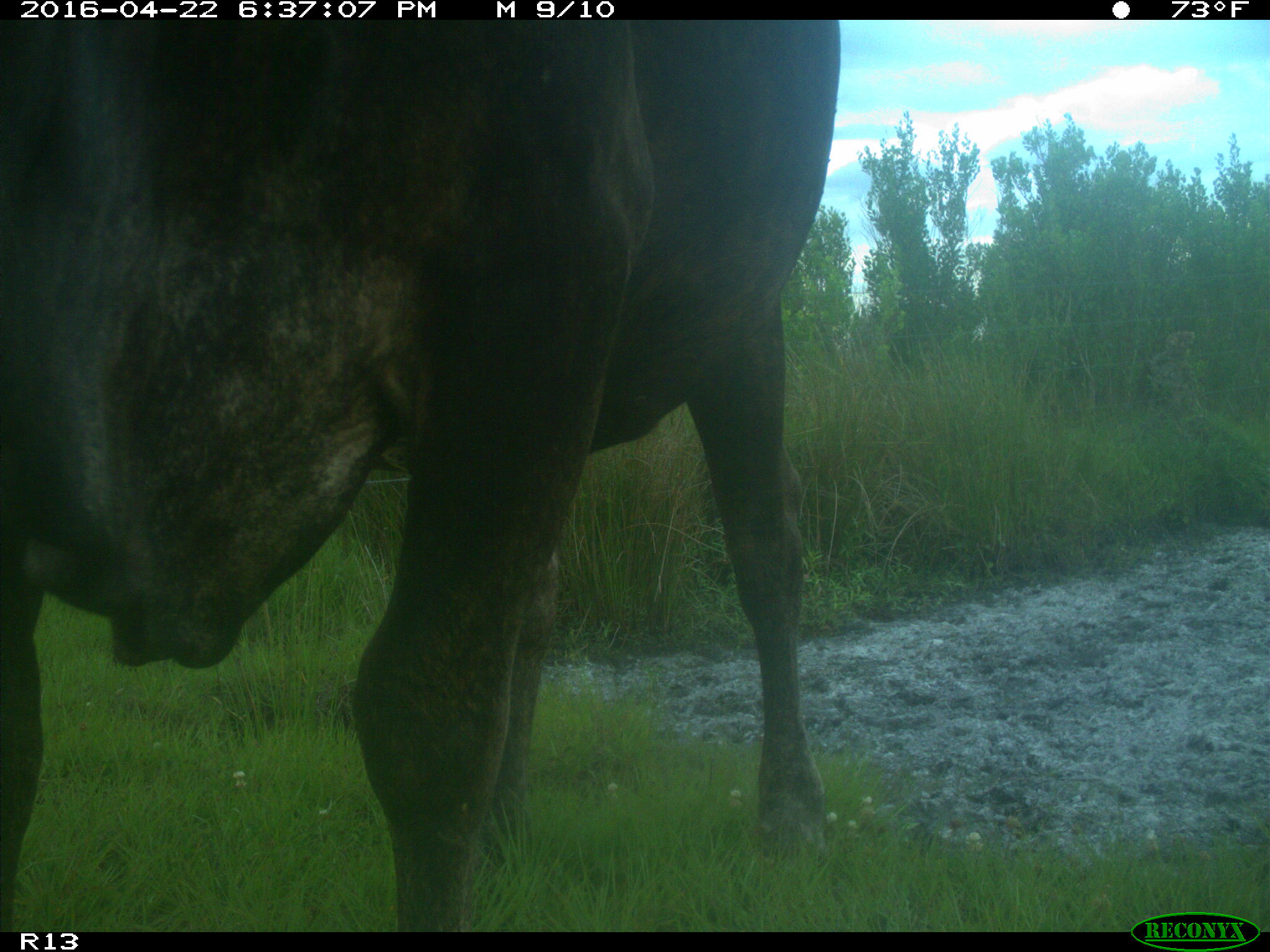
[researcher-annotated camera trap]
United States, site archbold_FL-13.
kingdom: Animalia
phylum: Chordata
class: Mammalia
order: Artiodactyla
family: Bovidae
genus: Bos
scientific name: Bos taurus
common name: domestic cow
Bos taurus (domestic cow).